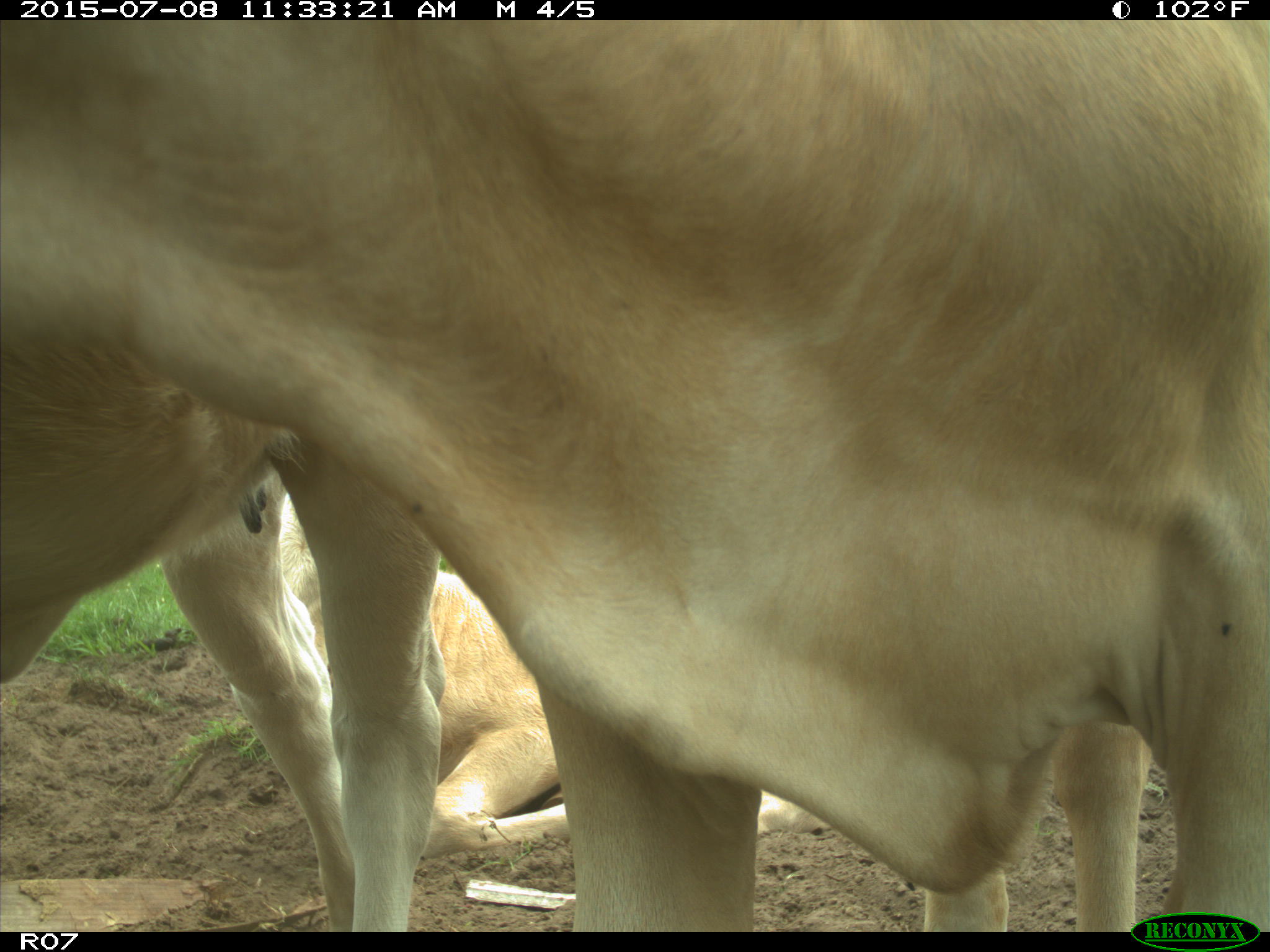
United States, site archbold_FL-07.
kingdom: Animalia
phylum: Chordata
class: Mammalia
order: Artiodactyla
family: Bovidae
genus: Bos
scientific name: Bos taurus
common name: domestic cow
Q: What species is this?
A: Bos taurus (domestic cow).